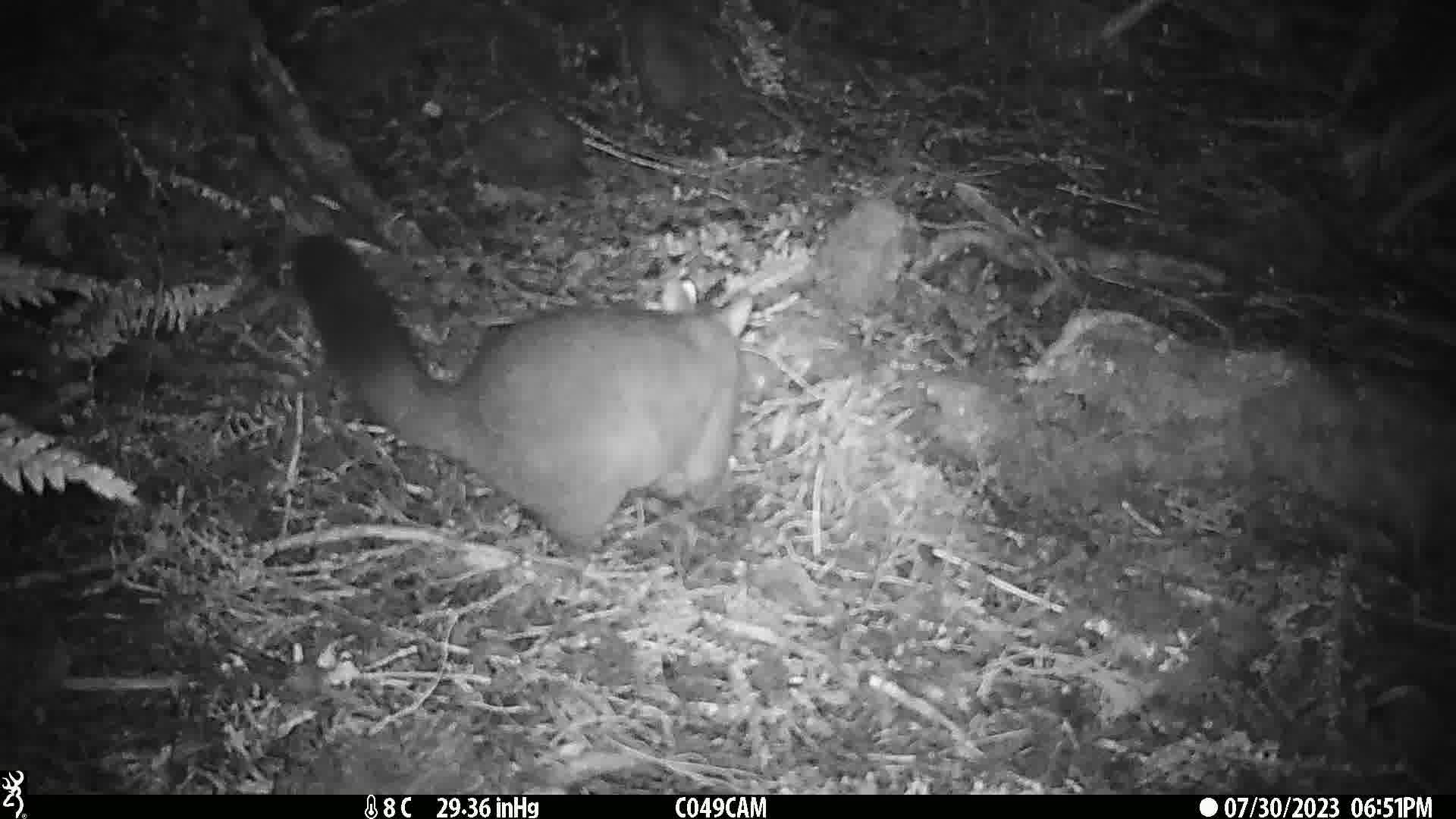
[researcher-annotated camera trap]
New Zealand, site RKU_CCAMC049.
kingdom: Animalia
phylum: Chordata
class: Mammalia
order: Diprotodontia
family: Phalangeridae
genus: Trichosurus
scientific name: Trichosurus vulpecula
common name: common brushtail possum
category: possum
Possum (common brushtail possum) (Trichosurus vulpecula).